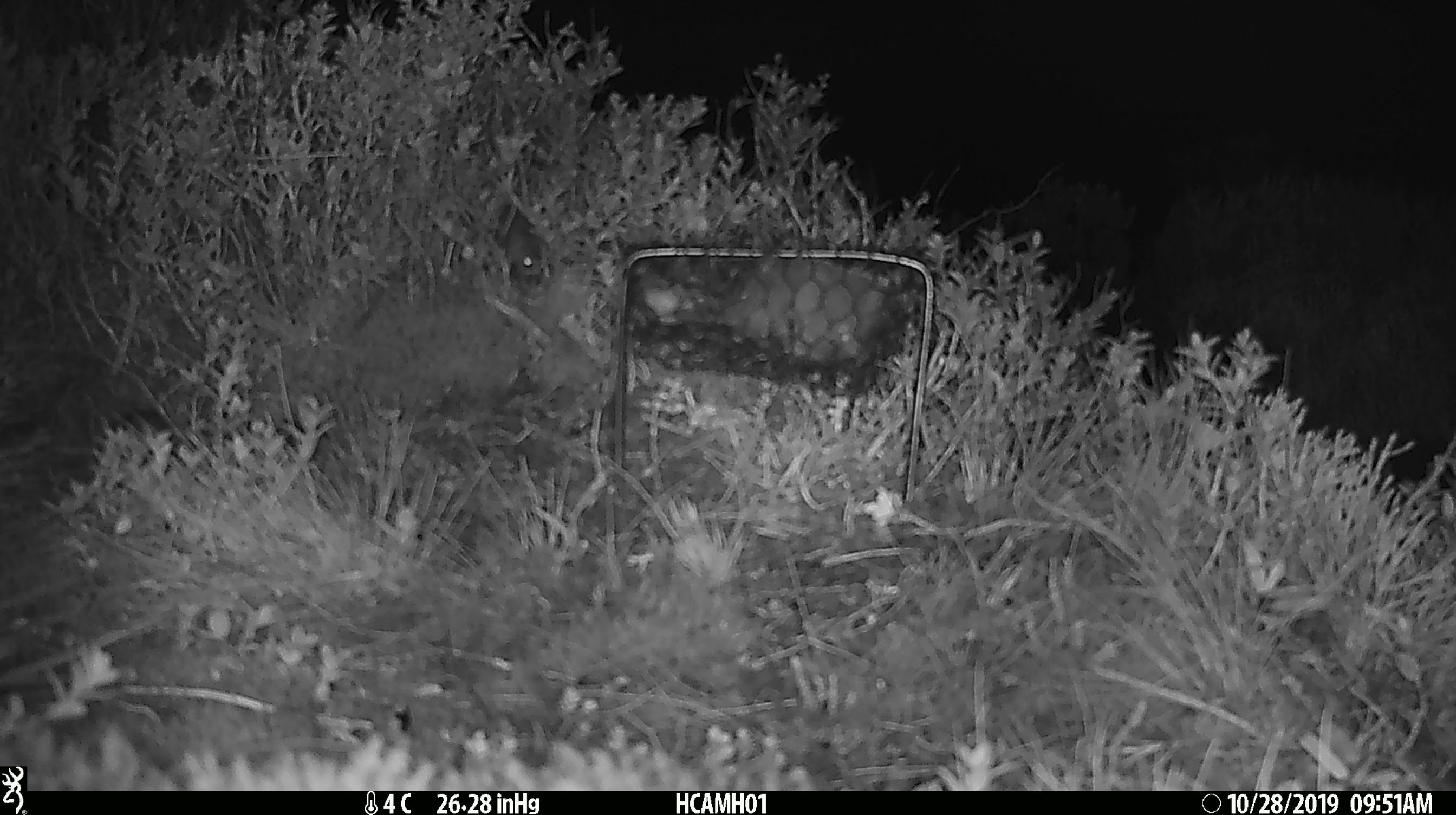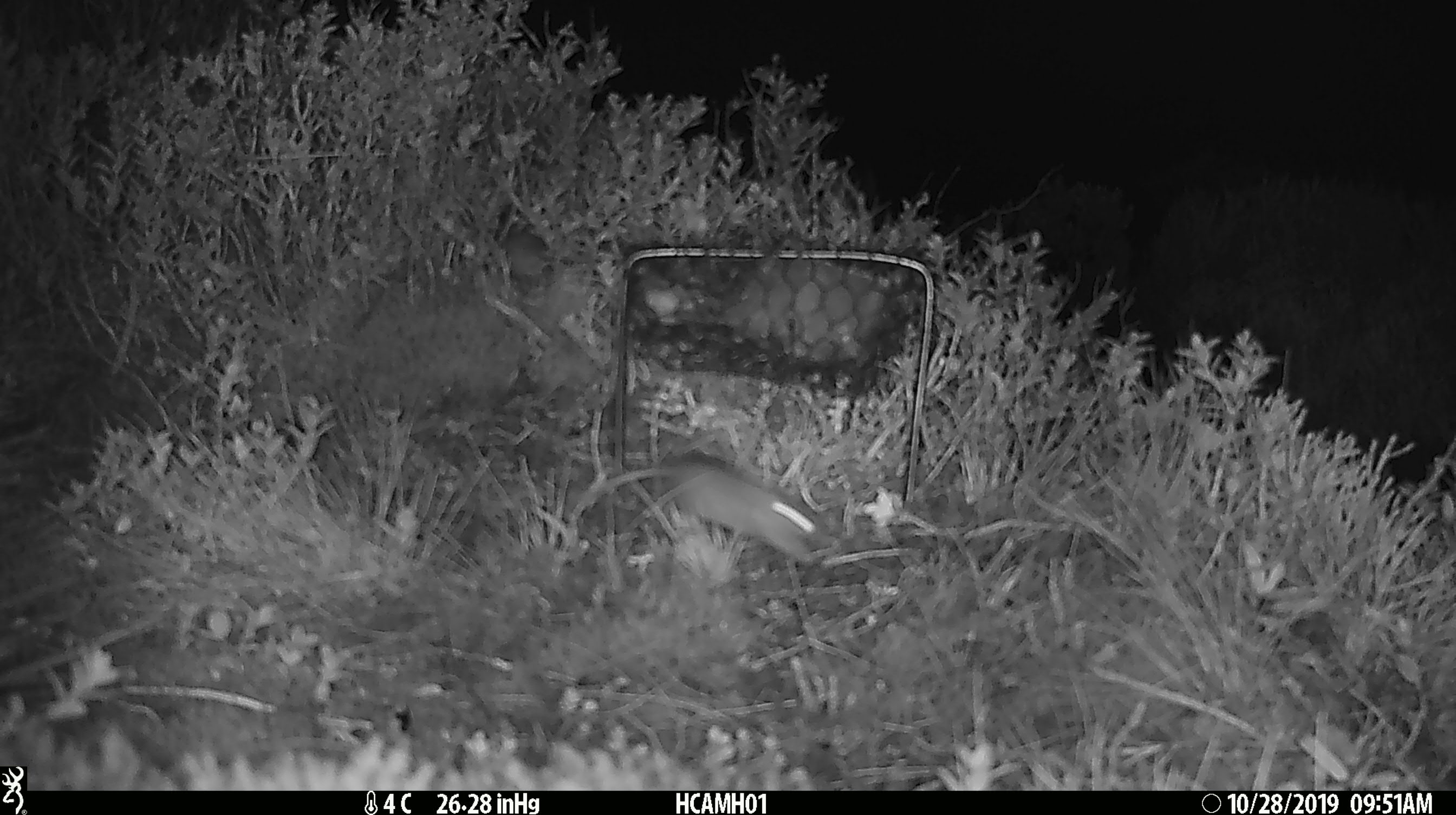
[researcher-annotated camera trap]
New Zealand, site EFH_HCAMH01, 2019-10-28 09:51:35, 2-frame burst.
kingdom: Animalia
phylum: Chordata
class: Mammalia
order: Rodentia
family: Muridae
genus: Mus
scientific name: Mus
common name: mouse